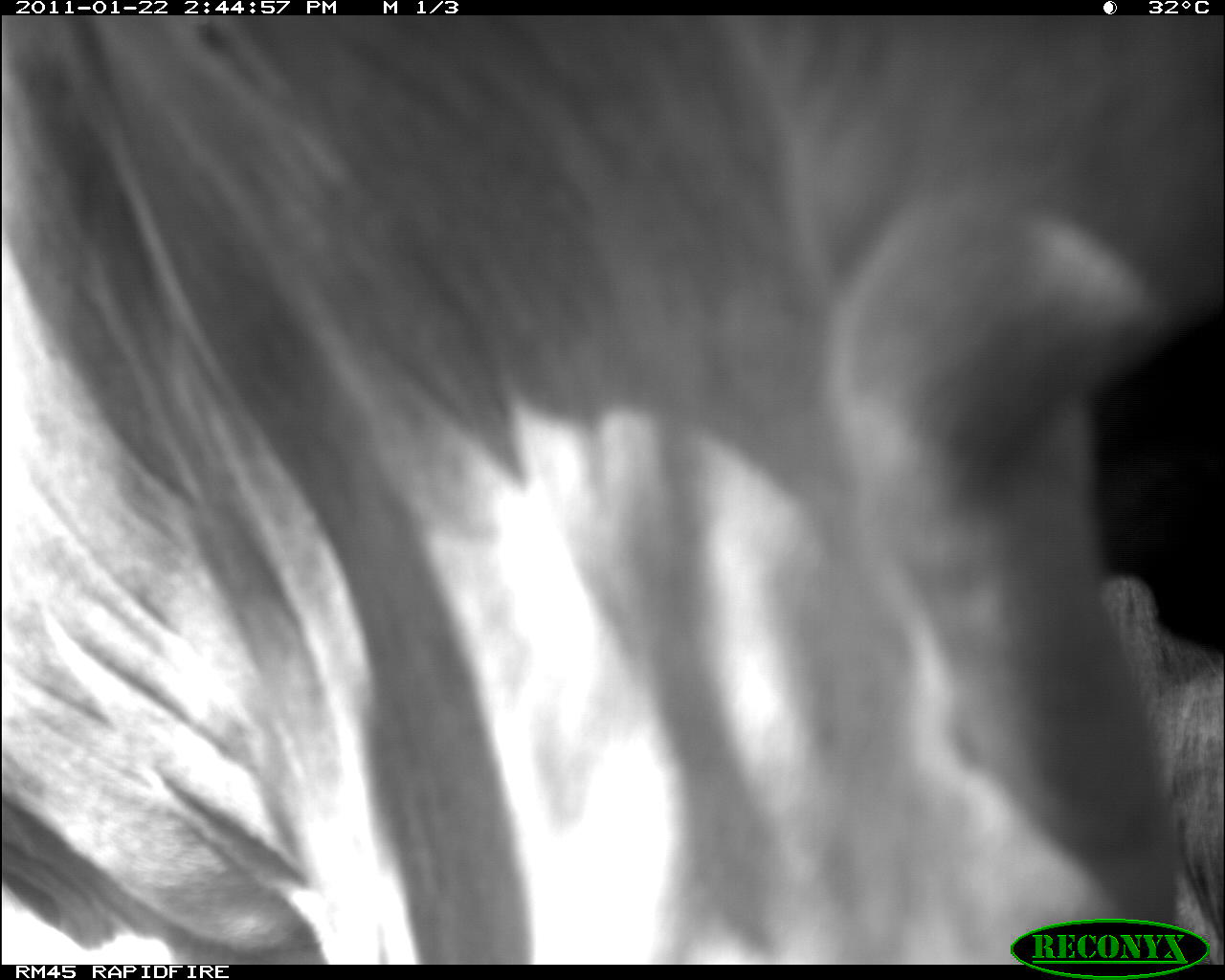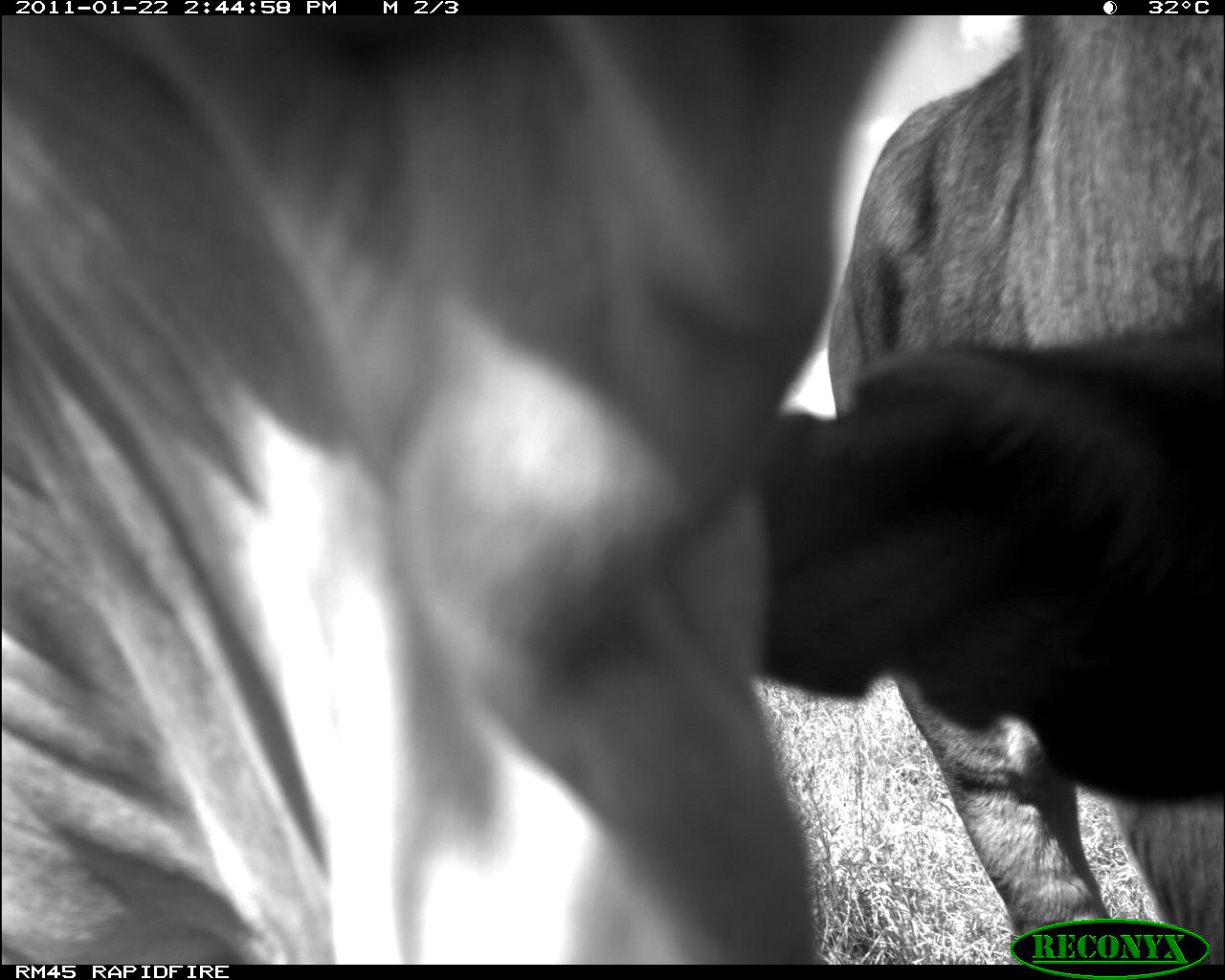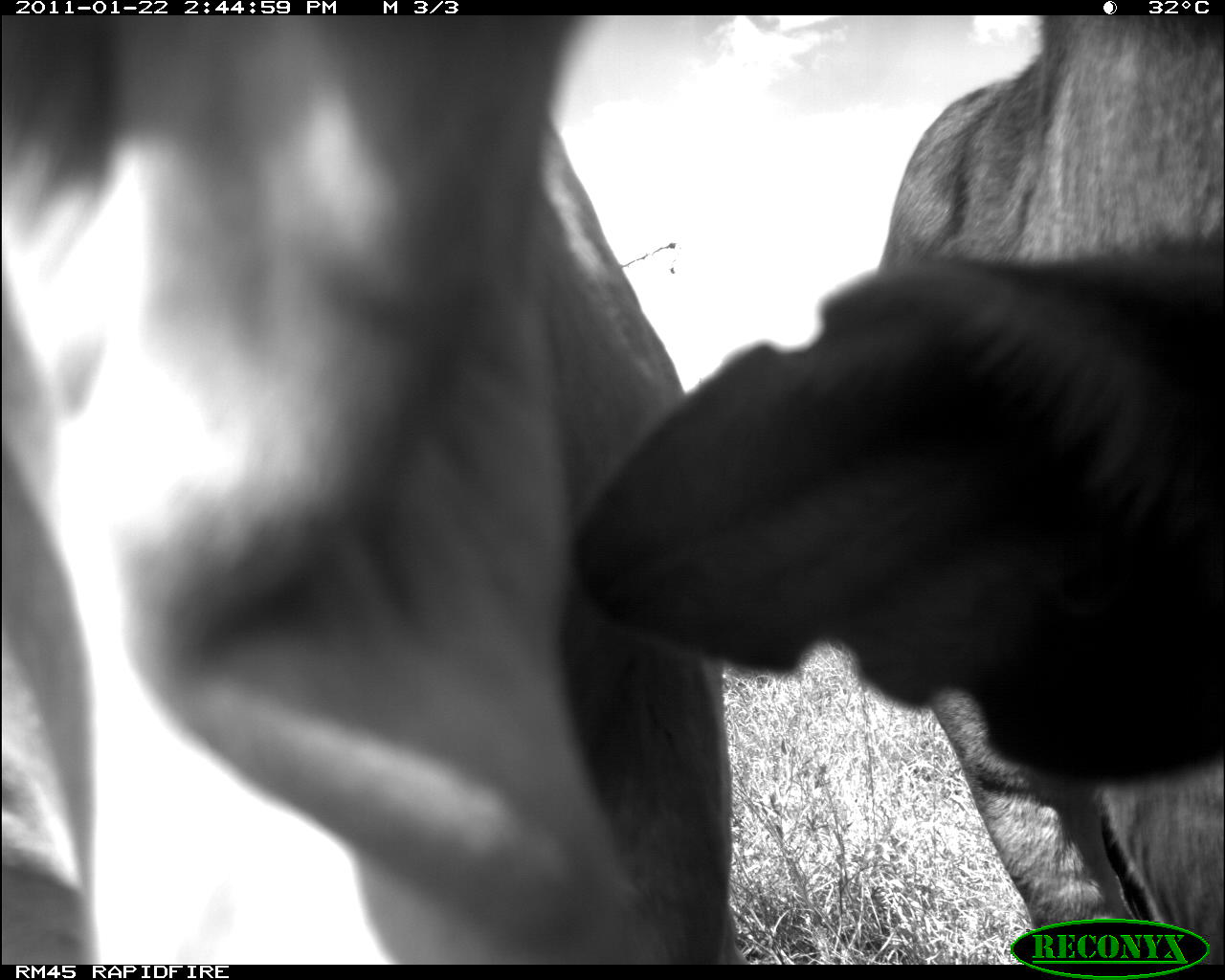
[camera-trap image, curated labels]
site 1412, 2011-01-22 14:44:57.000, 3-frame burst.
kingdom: Animalia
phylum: Chordata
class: Mammalia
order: Artiodactyla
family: Bovidae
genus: Bos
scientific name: Bos taurus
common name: domestic cattle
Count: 1.